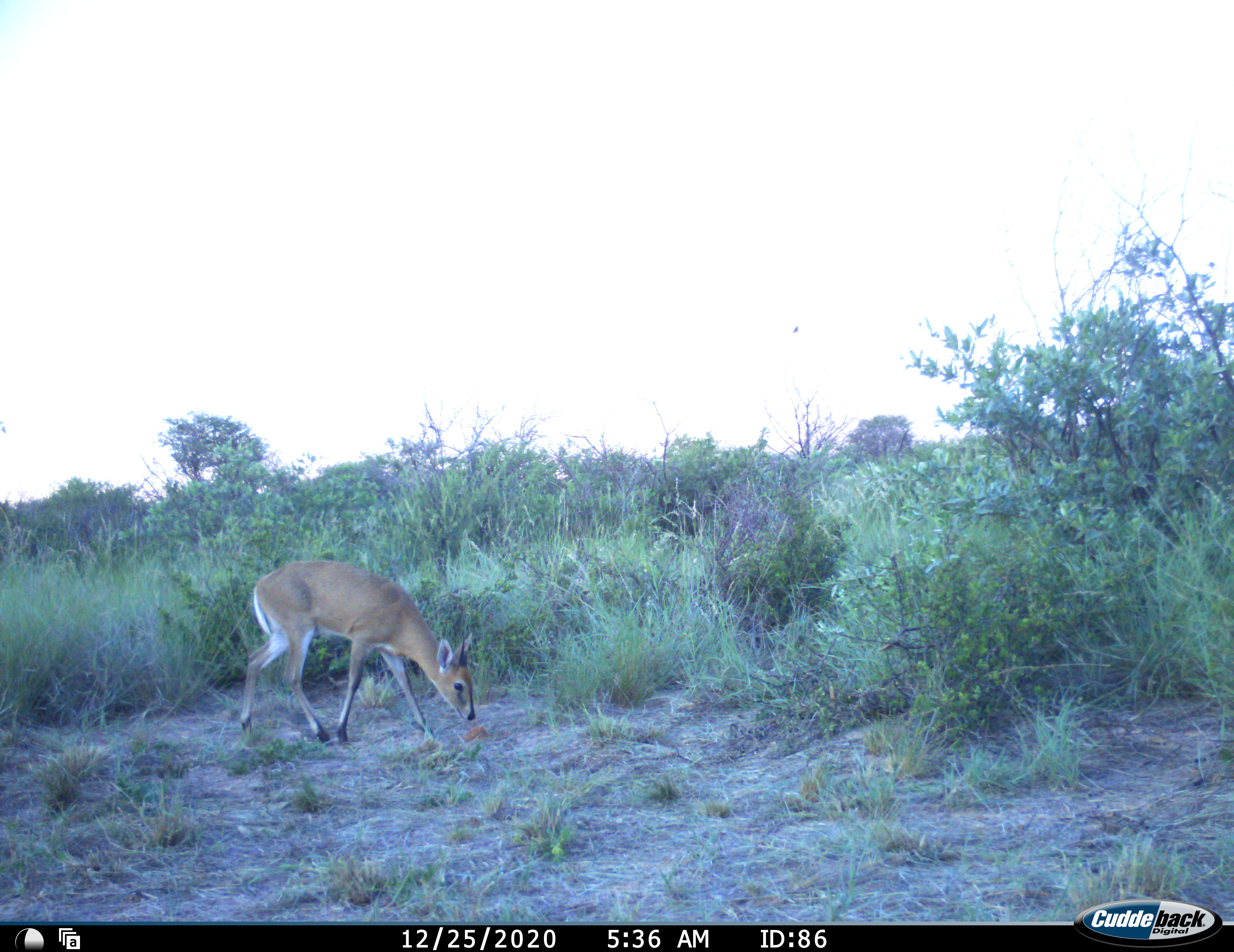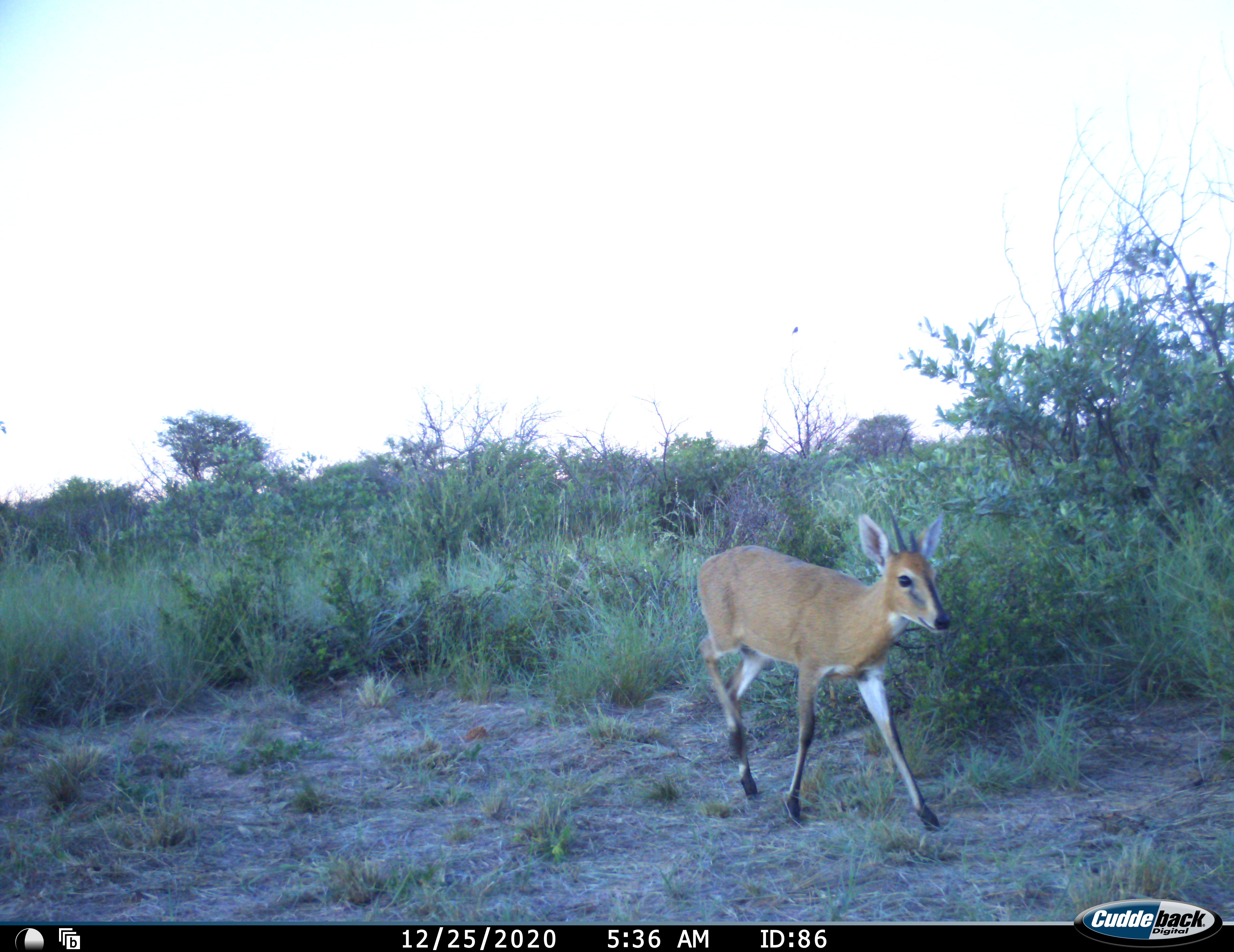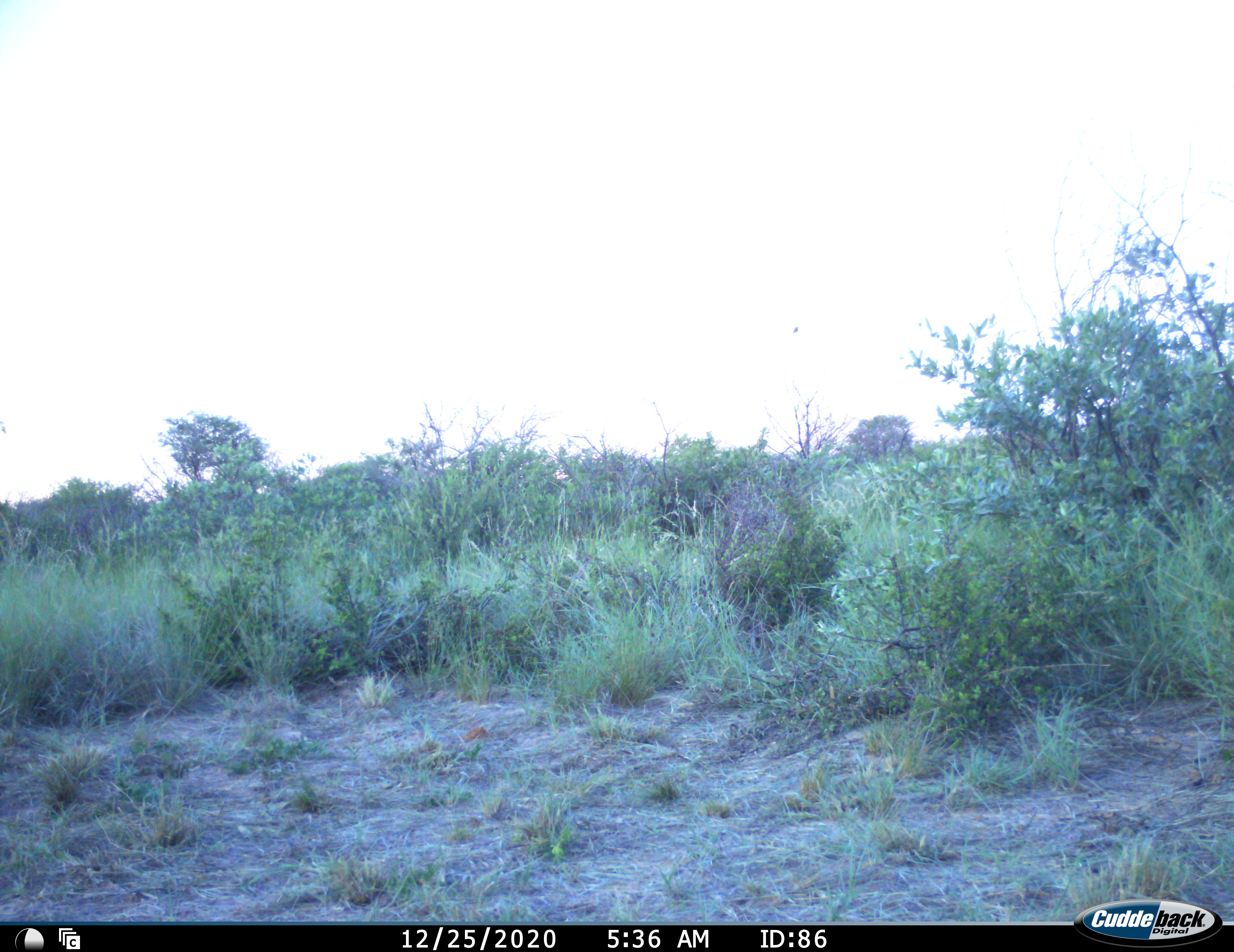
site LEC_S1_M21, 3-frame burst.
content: unidentified animal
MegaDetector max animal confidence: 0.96